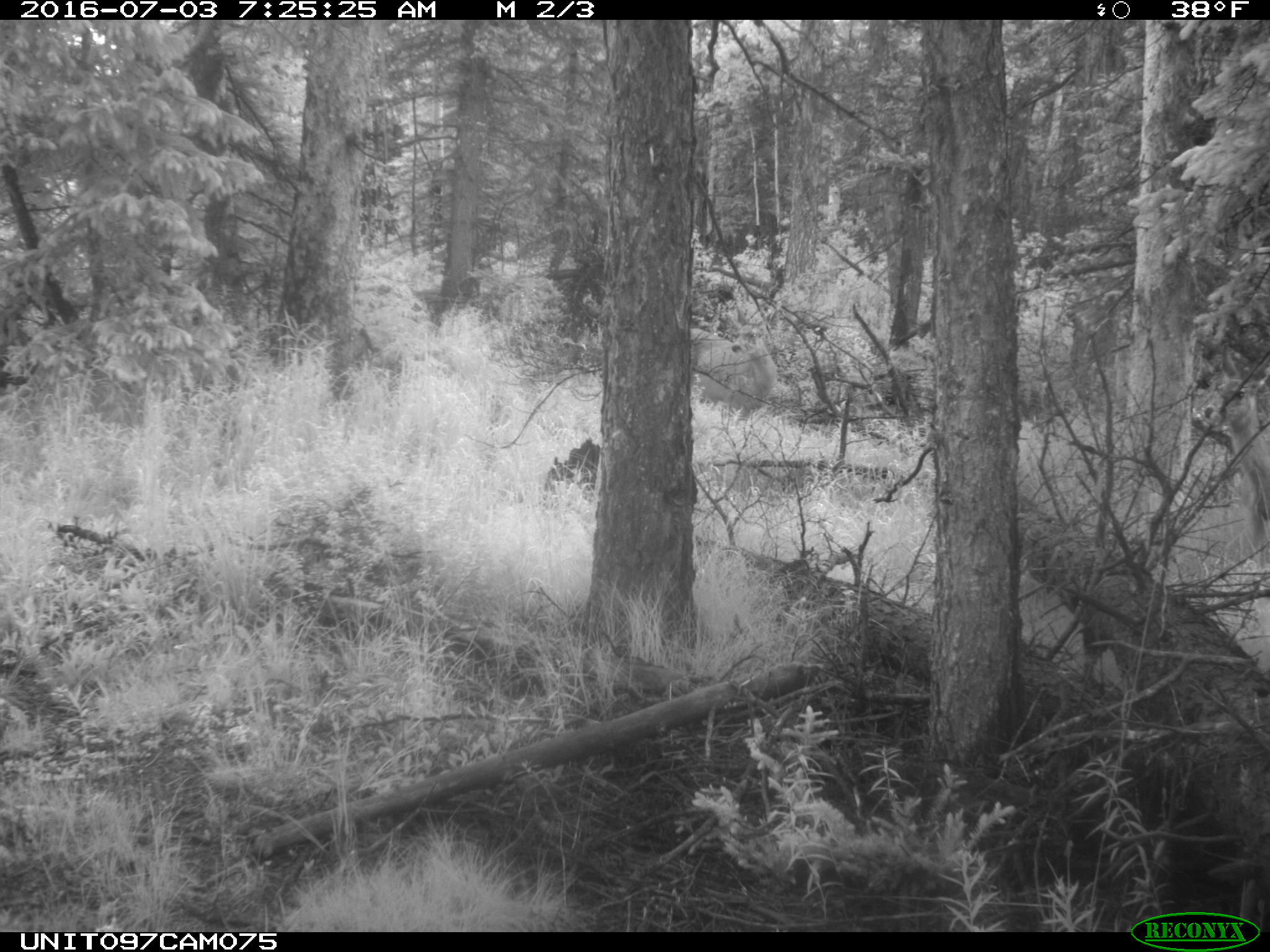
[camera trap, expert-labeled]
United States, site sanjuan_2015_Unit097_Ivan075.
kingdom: Animalia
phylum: Chordata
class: Mammalia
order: Artiodactyla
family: Cervidae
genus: Odocoileus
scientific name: Odocoileus hemionus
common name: mule deer